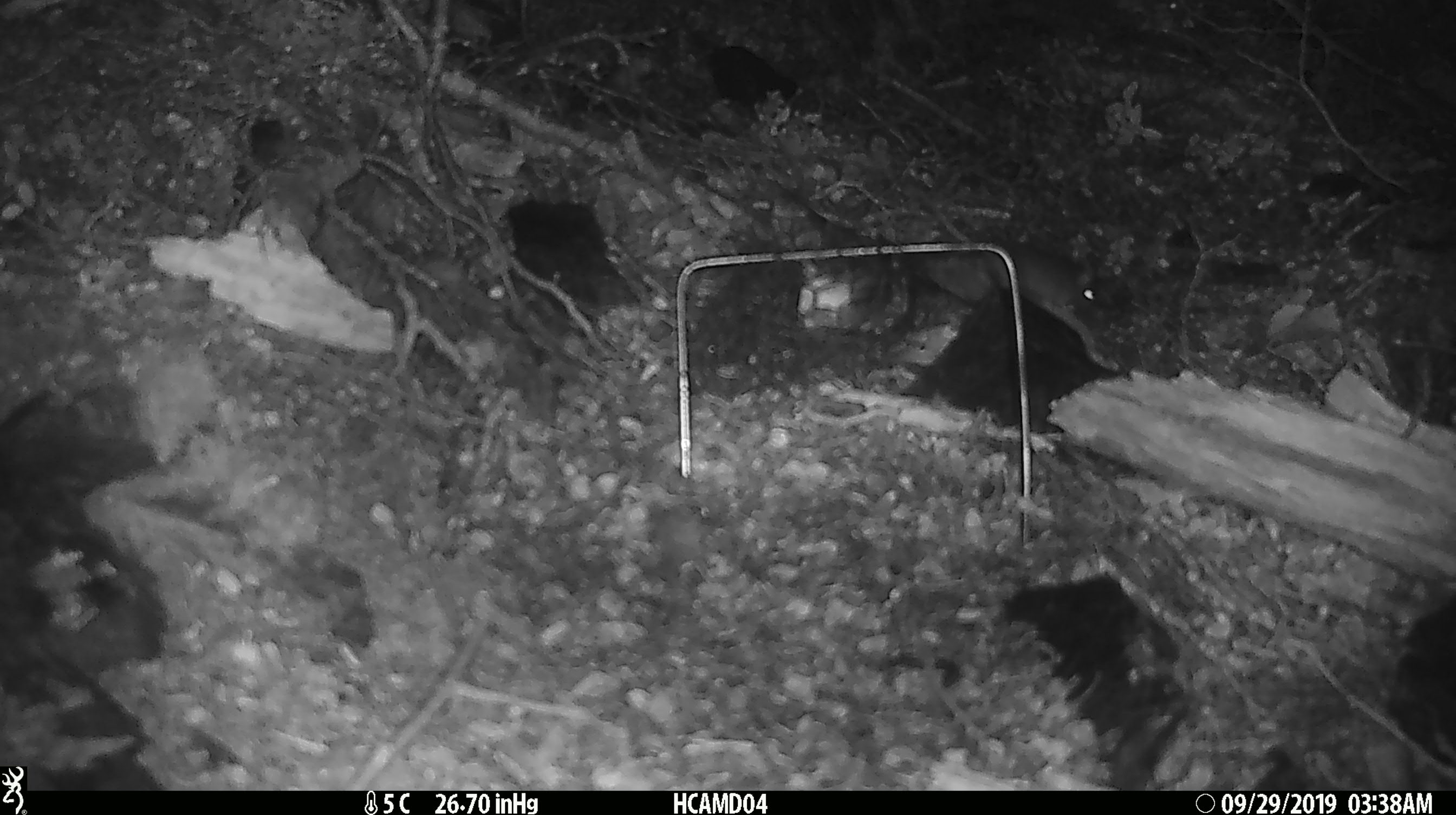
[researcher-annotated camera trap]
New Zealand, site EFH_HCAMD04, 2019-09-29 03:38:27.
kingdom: Animalia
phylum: Chordata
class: Mammalia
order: Rodentia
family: Muridae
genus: Mus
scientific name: Mus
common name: mouse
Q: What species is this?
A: Mouse (Mus).